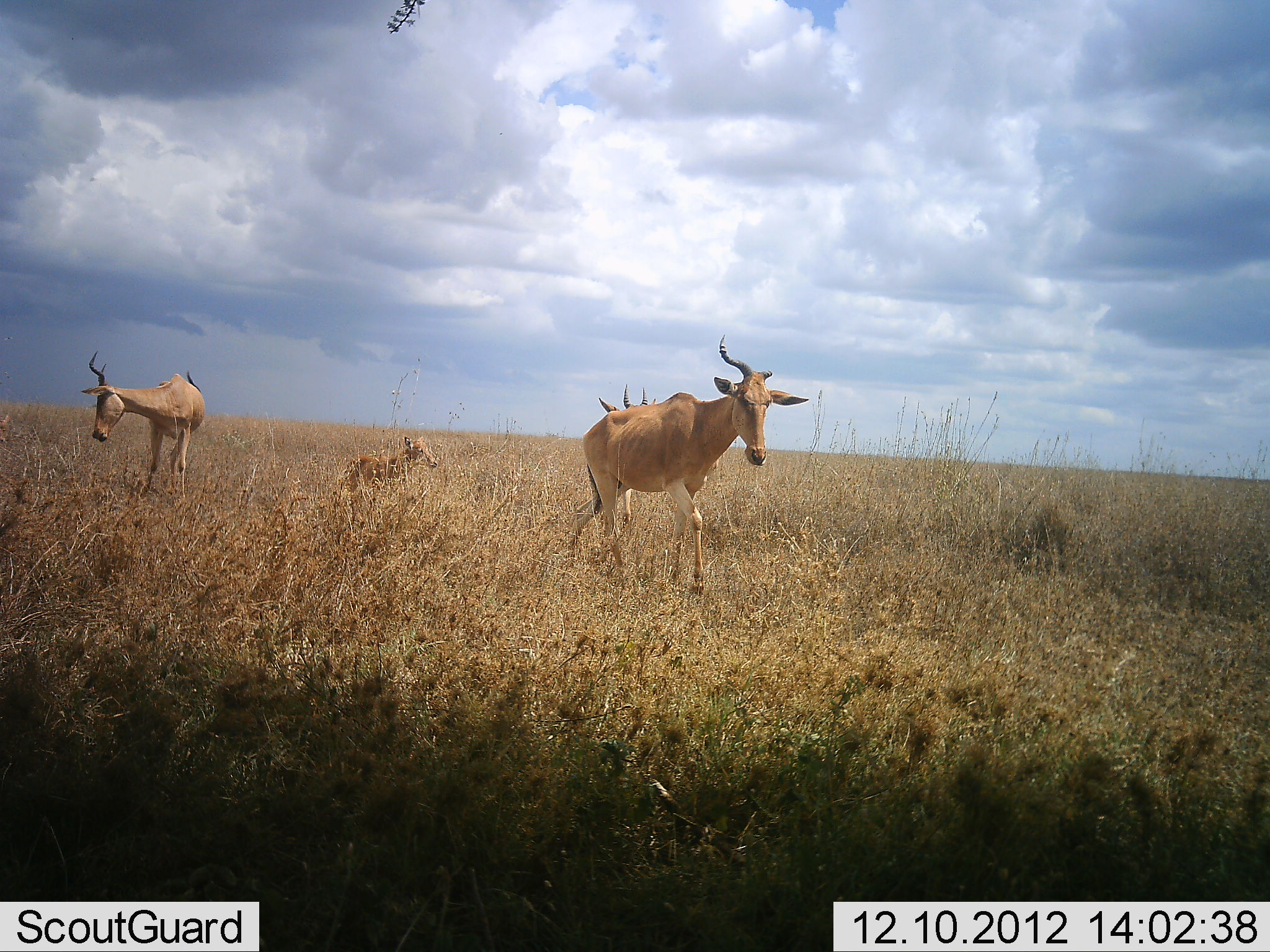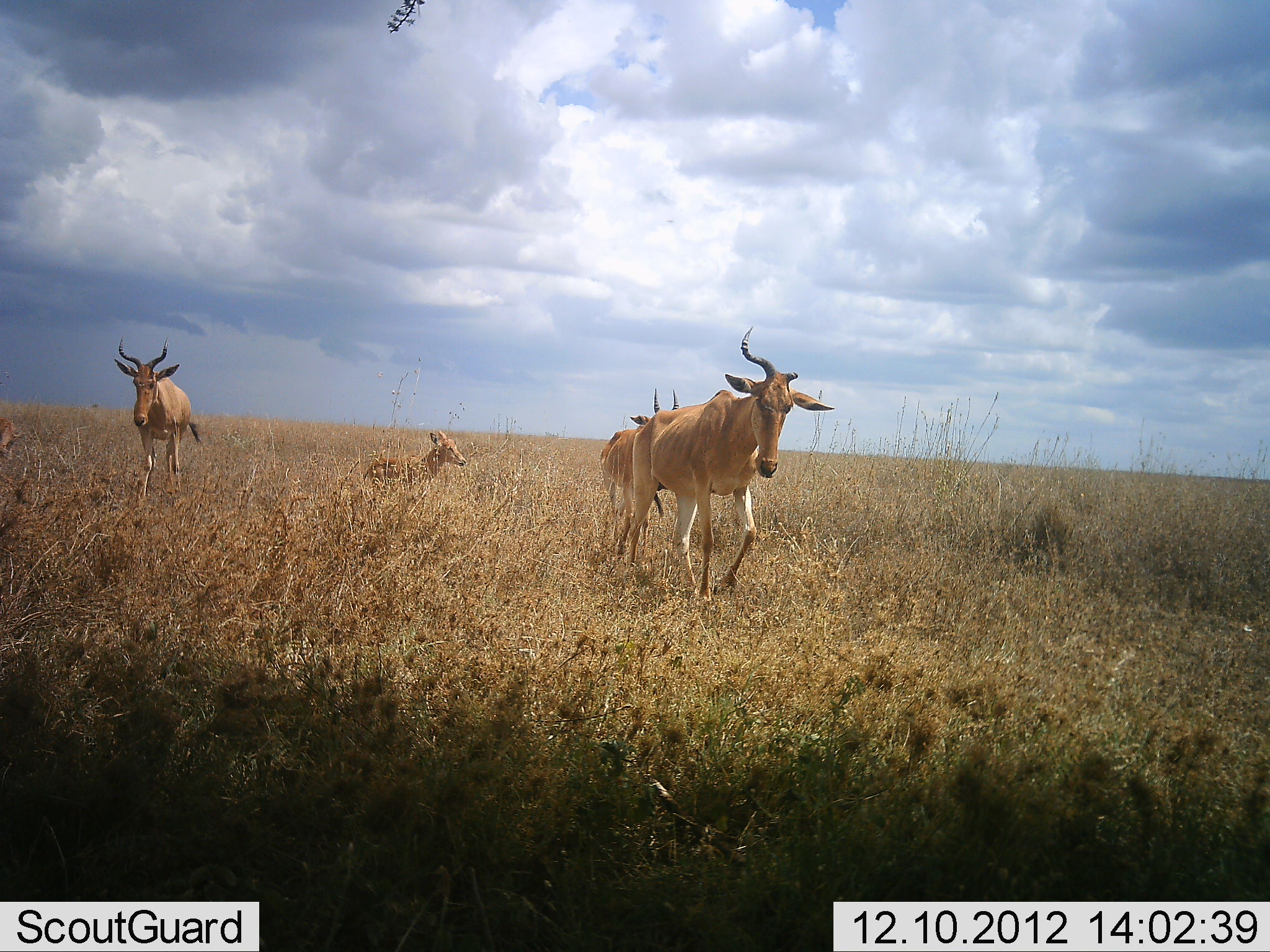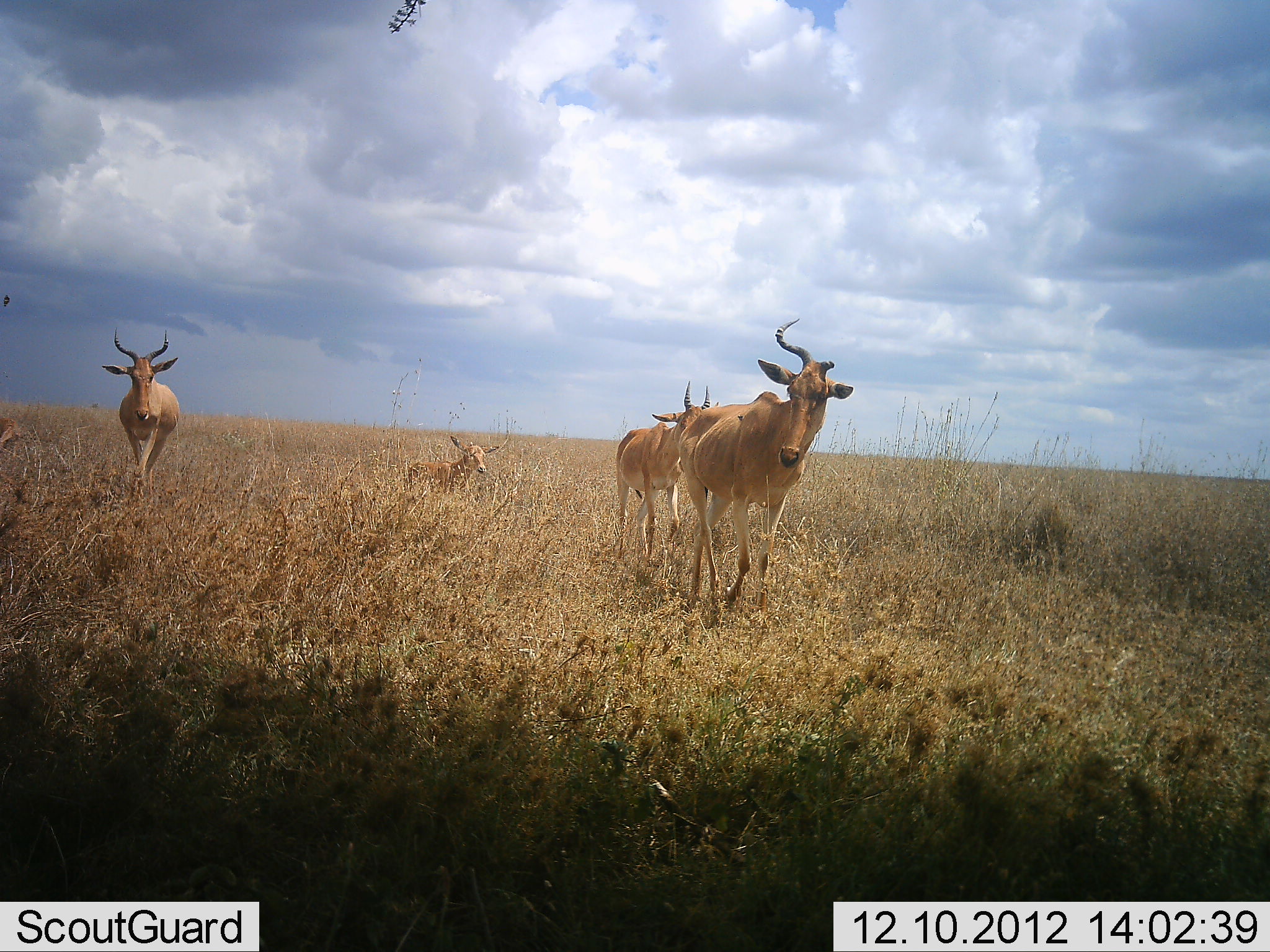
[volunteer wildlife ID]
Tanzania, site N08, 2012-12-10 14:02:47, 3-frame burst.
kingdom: Animalia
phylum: Chordata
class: Mammalia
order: Artiodactyla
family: Bovidae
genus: Alcelaphus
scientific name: Alcelaphus buselaphus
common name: hartebeest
Hartebeest (Alcelaphus buselaphus), count 4. Behavior (volunteer vote fractions): standing 30%, resting 30%, moving 100%, interacting 0%. Young present (vote fraction): 70%. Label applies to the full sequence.